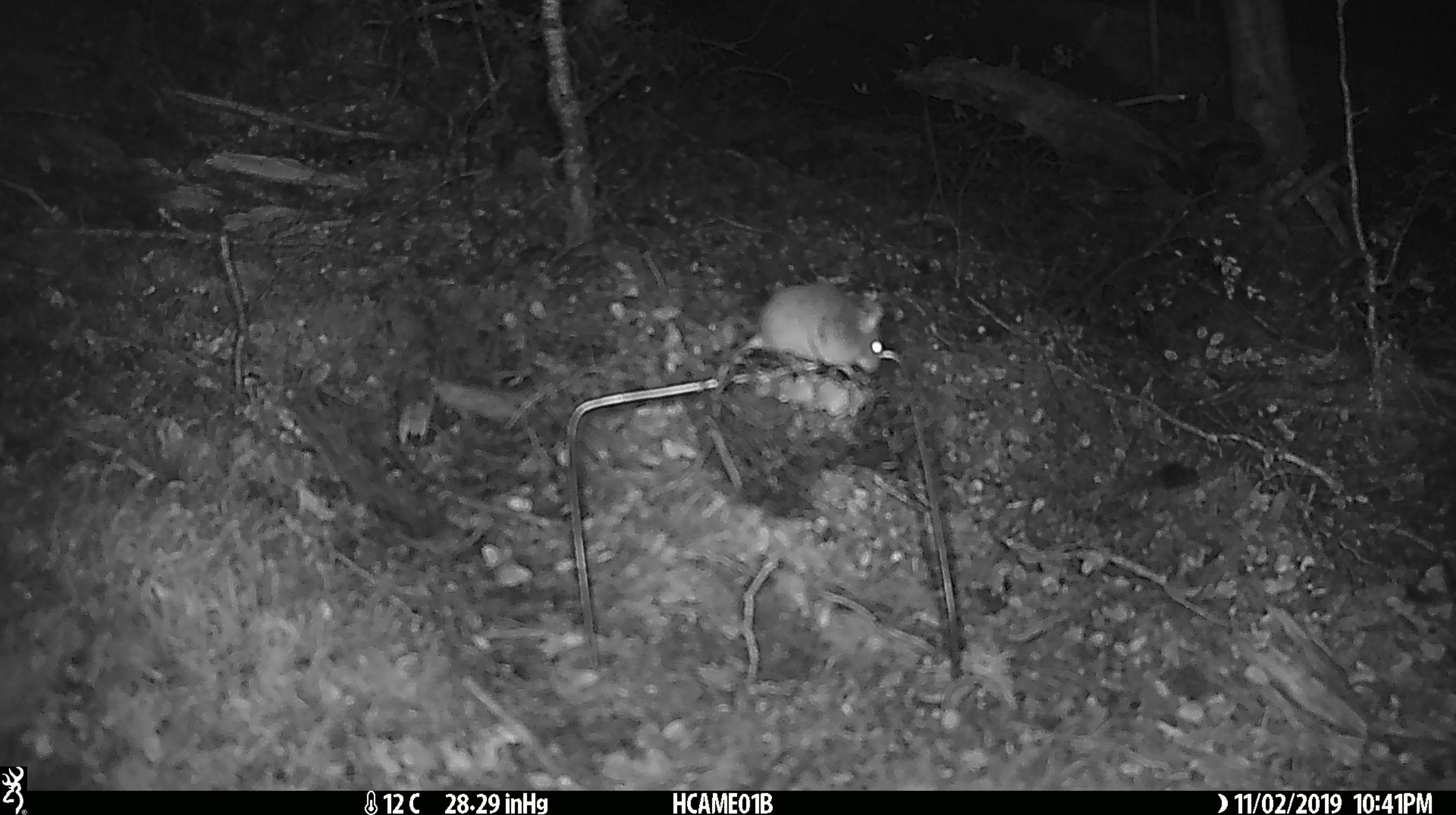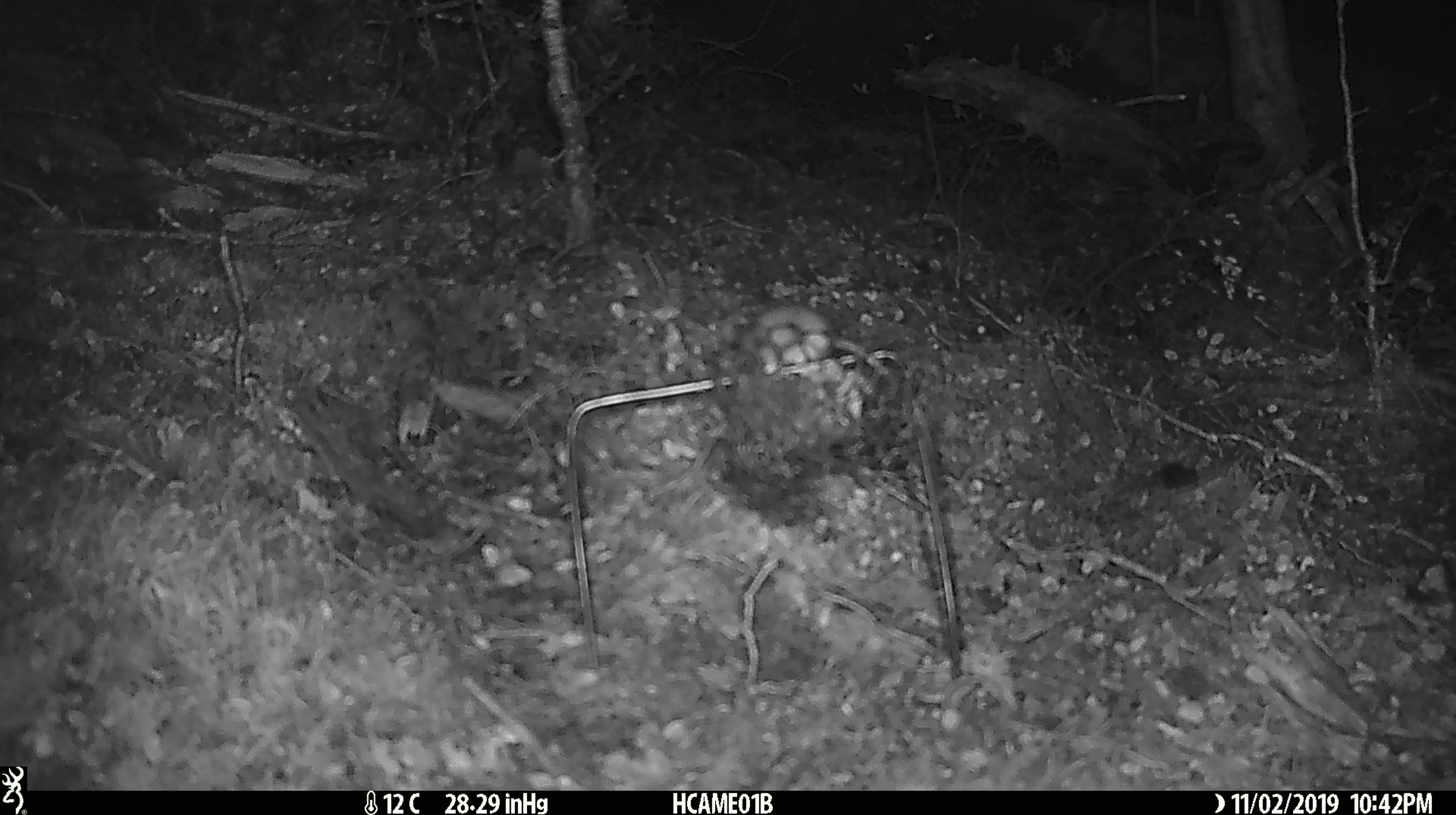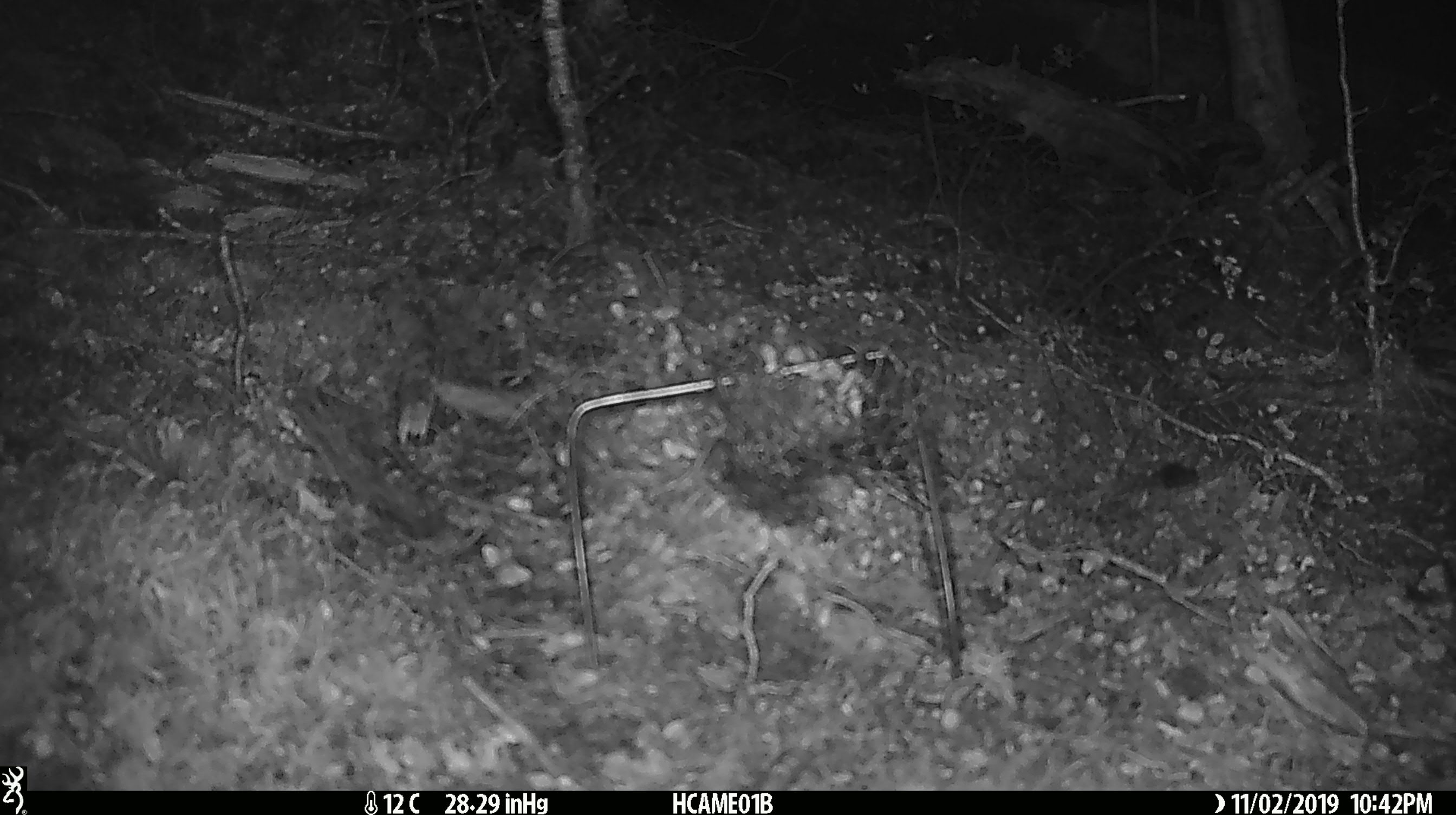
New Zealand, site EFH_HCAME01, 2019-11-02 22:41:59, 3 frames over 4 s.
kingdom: Animalia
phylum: Chordata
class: Mammalia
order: Rodentia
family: Muridae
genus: Mus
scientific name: Mus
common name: mouse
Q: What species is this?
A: Mouse (Mus).